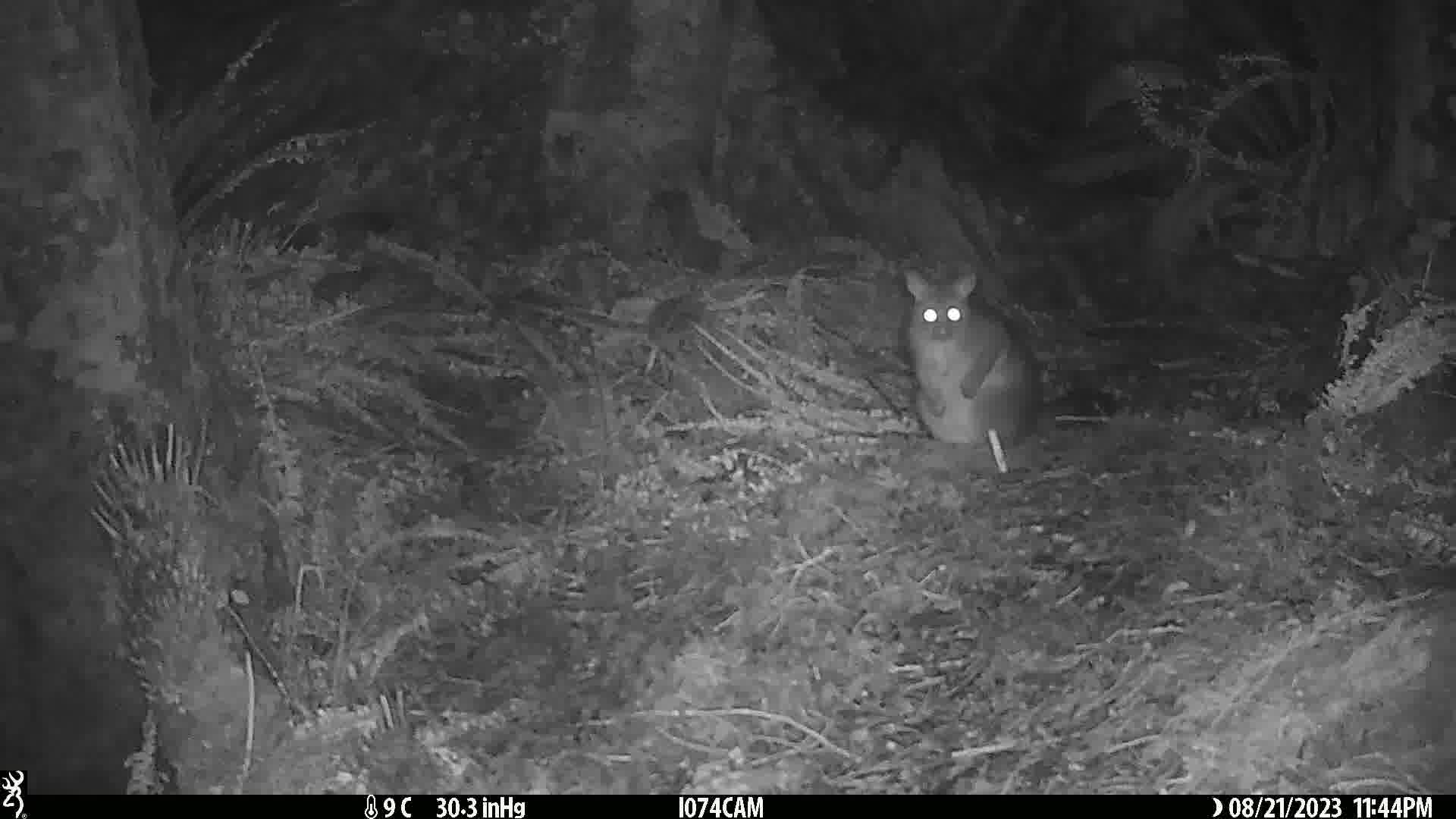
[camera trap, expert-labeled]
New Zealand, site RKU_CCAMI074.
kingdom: Animalia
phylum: Chordata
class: Mammalia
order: Diprotodontia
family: Phalangeridae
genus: Trichosurus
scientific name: Trichosurus vulpecula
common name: common brushtail possum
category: possum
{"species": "possum (common brushtail possum) (Trichosurus vulpecula)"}